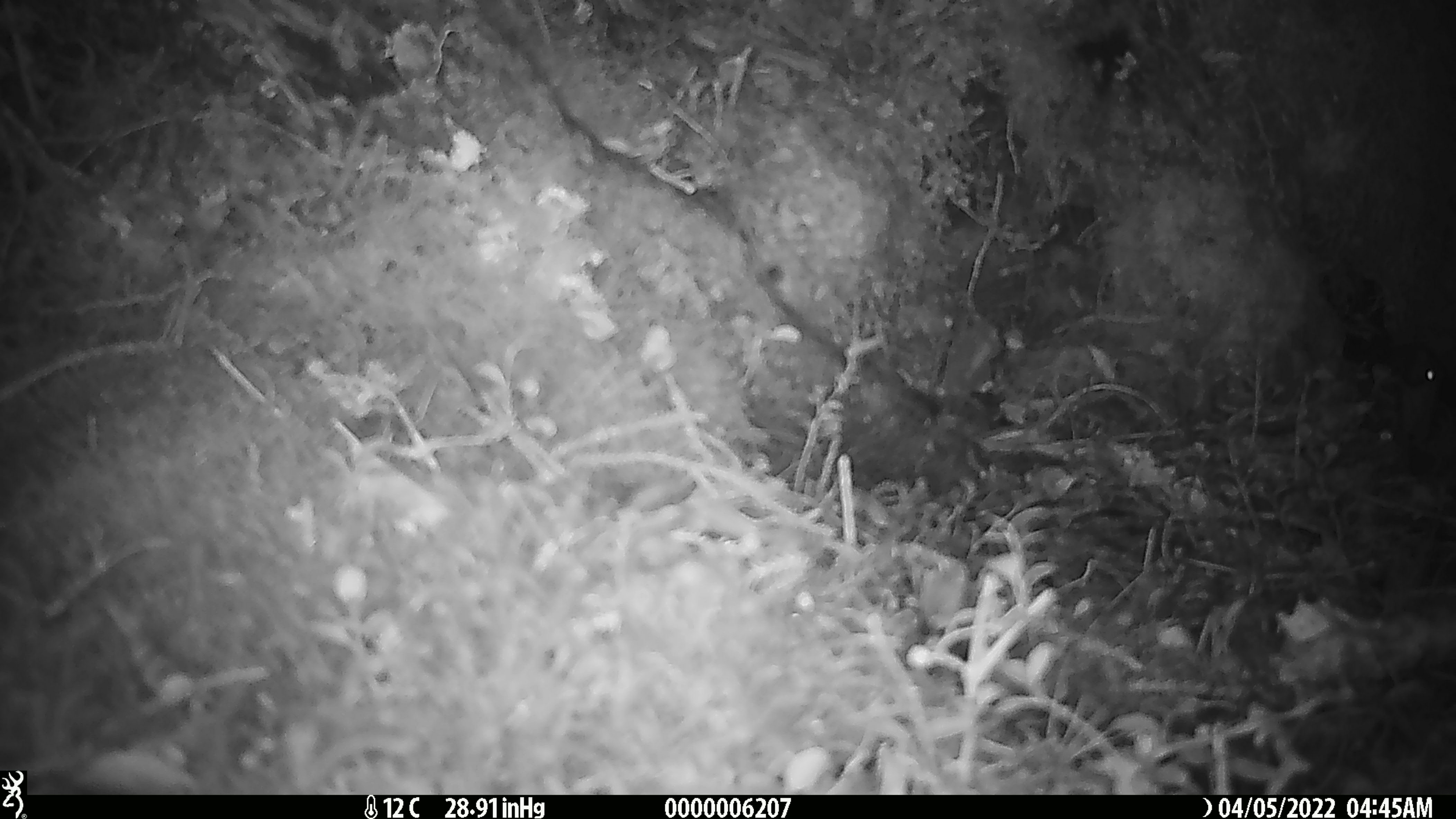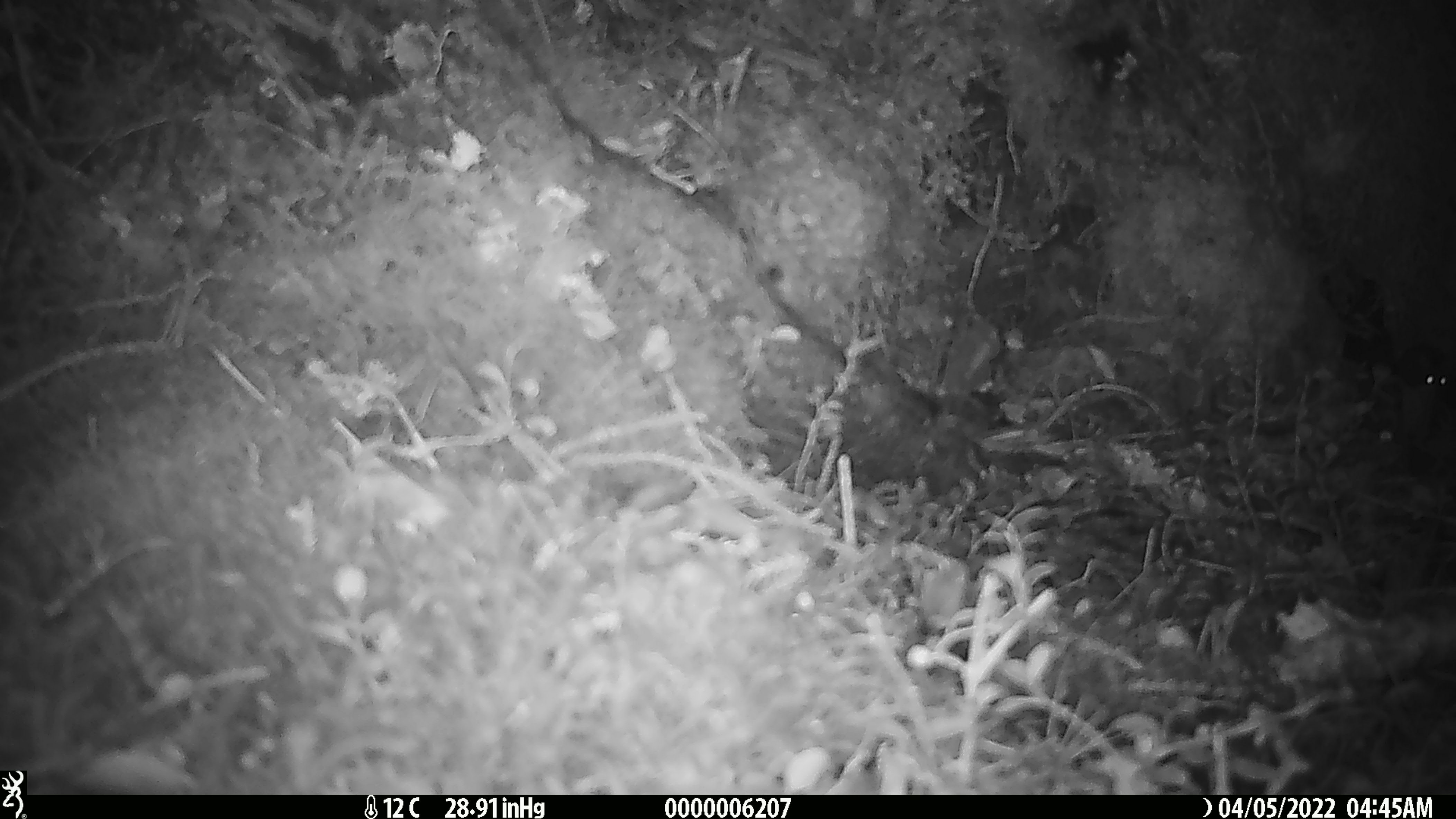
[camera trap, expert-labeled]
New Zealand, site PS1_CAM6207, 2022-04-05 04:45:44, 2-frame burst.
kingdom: Animalia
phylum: Chordata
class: Mammalia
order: Rodentia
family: Muridae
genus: Mus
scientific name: Mus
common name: mouse